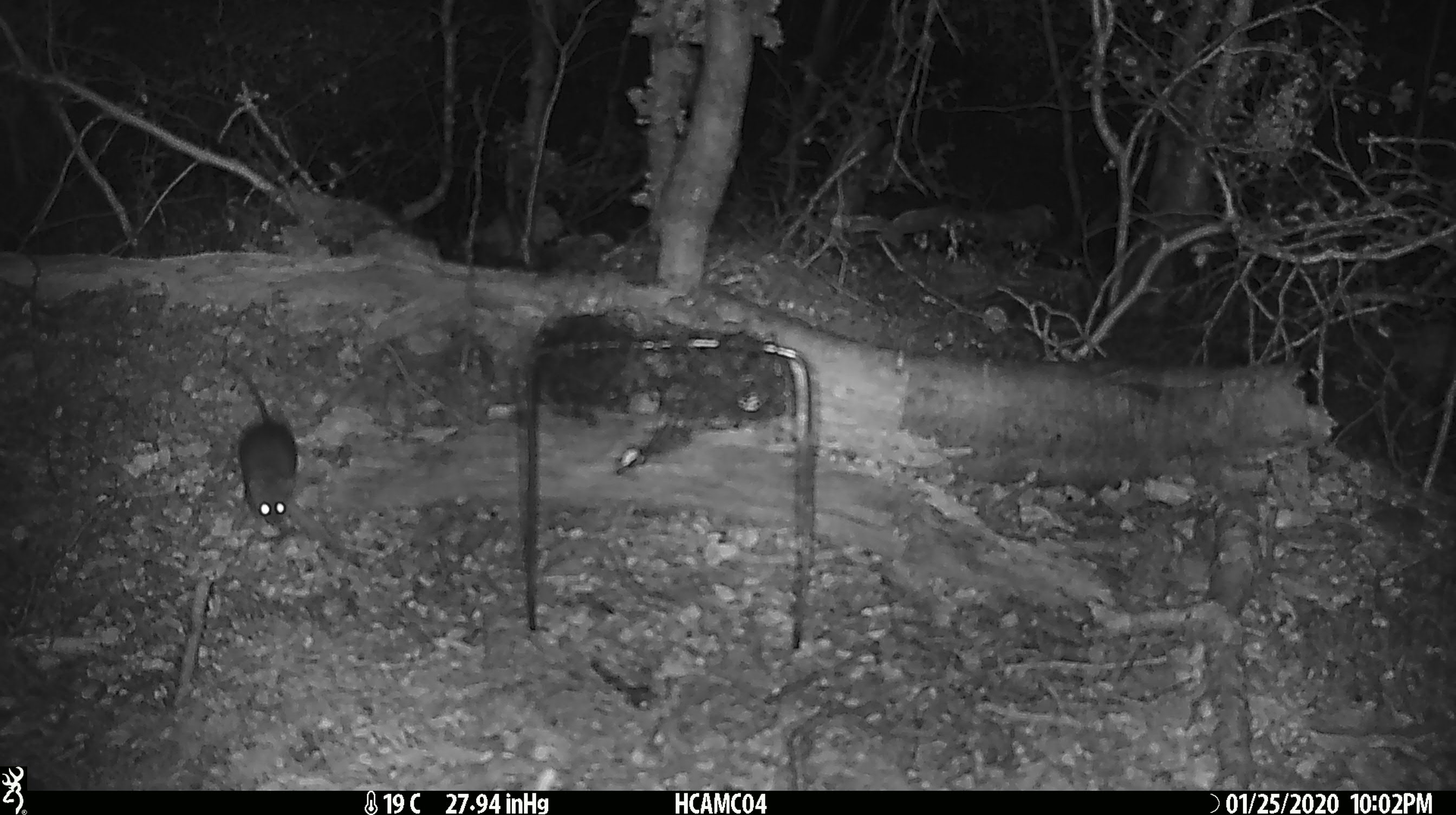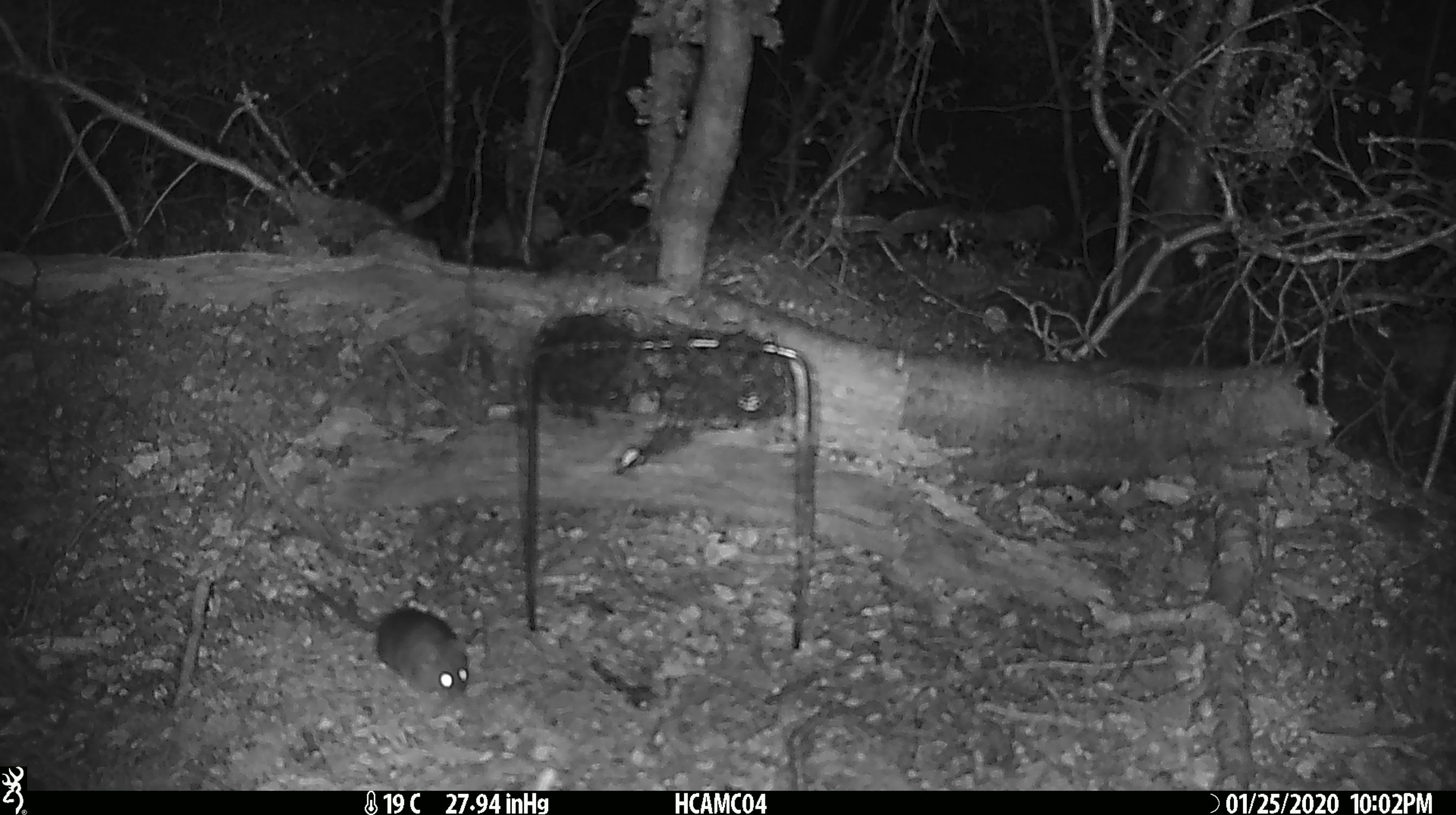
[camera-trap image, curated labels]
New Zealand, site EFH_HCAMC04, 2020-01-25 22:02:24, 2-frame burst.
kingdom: Animalia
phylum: Chordata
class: Mammalia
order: Rodentia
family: Muridae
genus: Mus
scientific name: Mus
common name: mouse